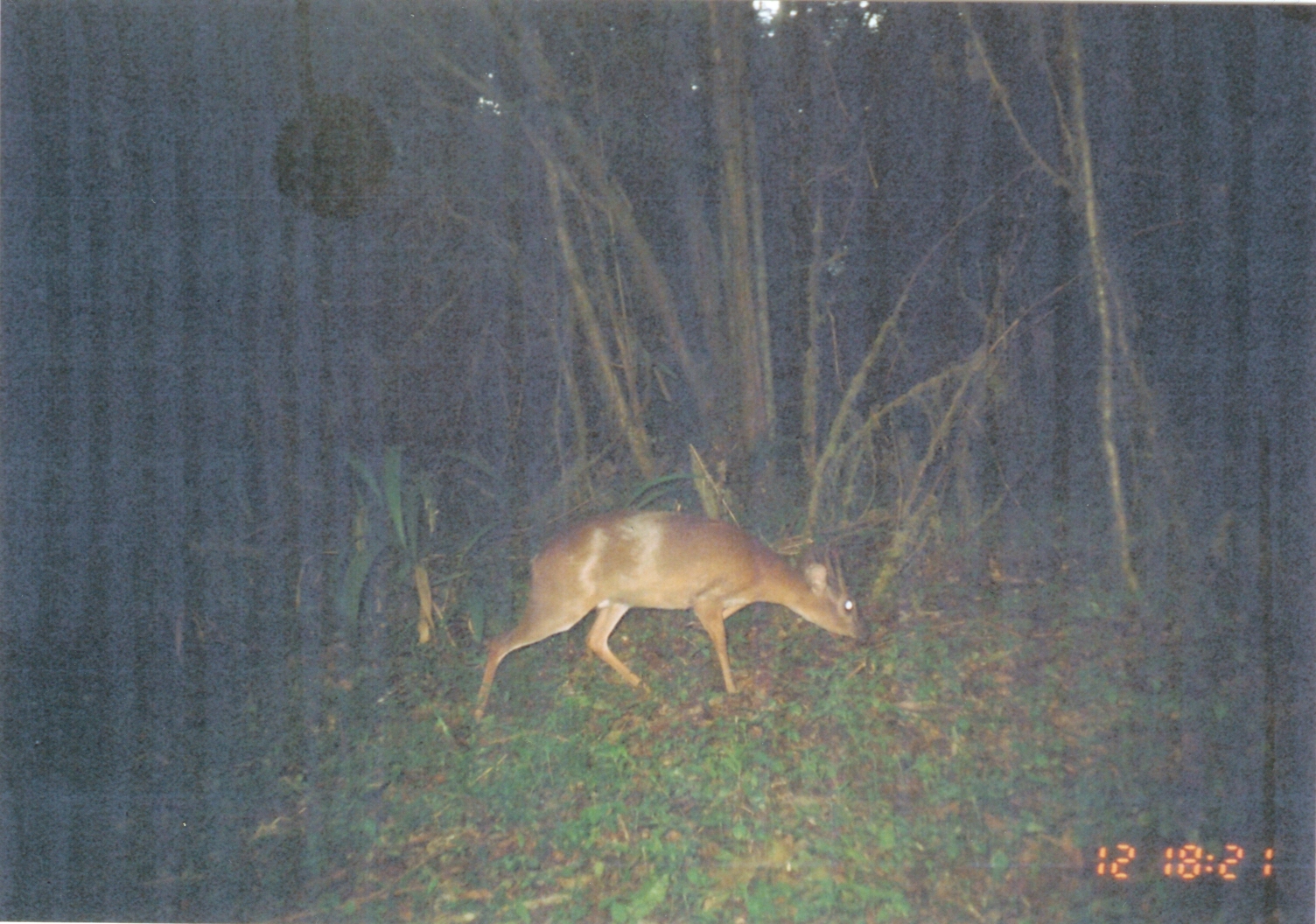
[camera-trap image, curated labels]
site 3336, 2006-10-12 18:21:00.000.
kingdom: Animalia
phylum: Chordata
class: Mammalia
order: Artiodactyla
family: Bovidae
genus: Nesotragus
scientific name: Nesotragus moschatus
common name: suni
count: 1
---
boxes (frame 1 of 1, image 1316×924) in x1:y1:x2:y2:
nesotragus moschatus: 471:505:875:733